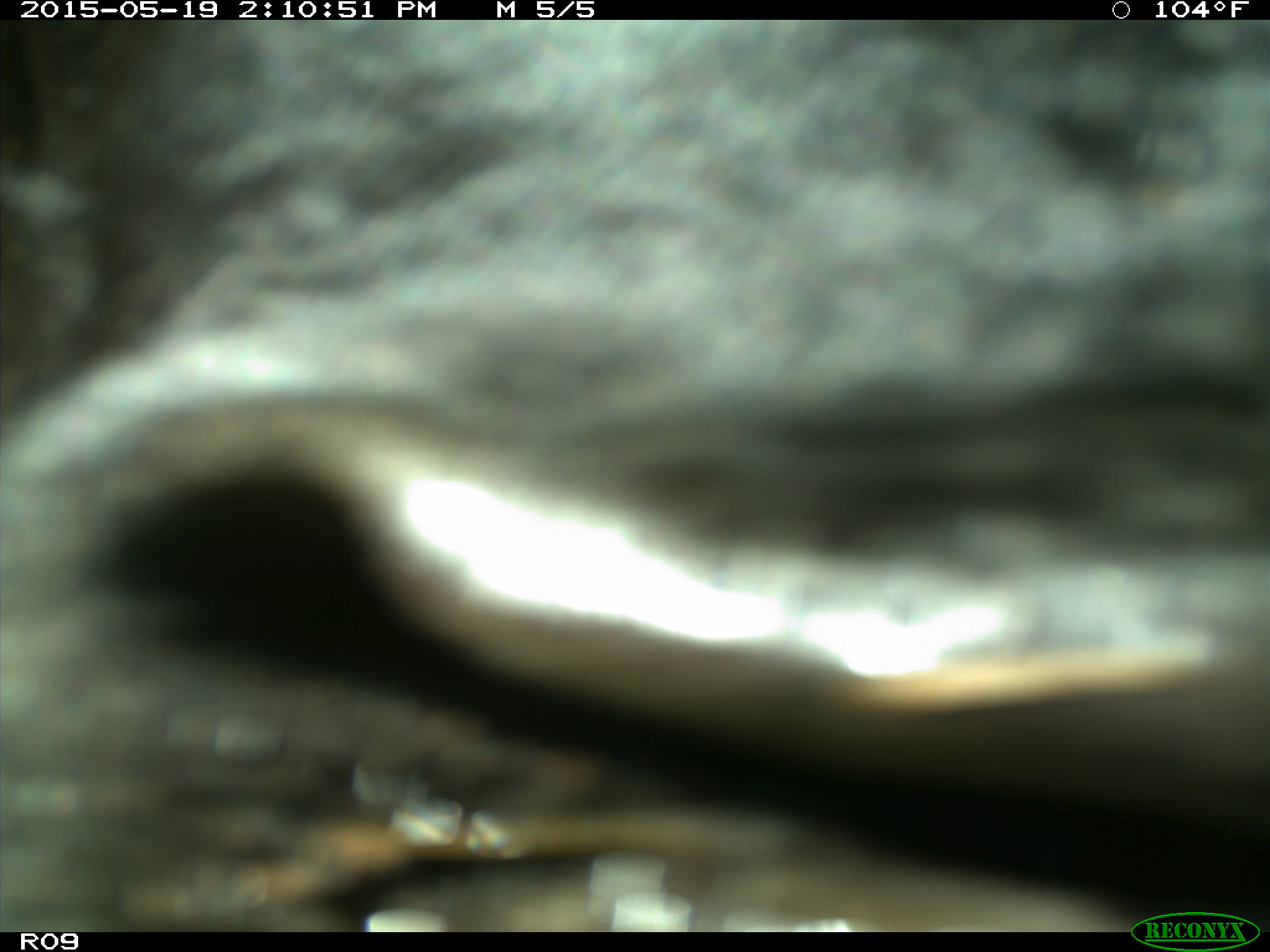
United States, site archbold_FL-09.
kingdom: Animalia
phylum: Chordata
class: Mammalia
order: Artiodactyla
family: Bovidae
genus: Bos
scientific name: Bos taurus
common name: domestic cow